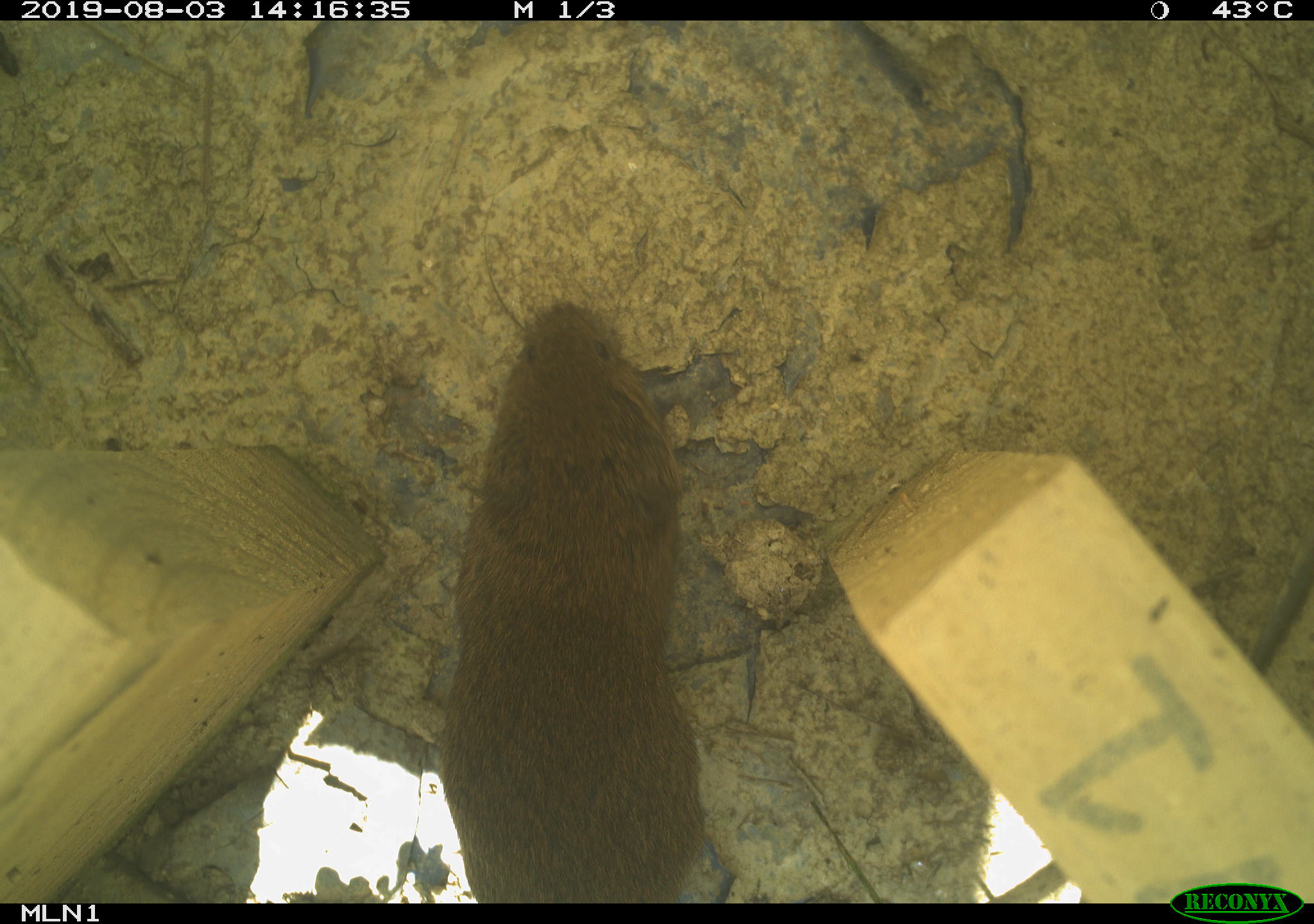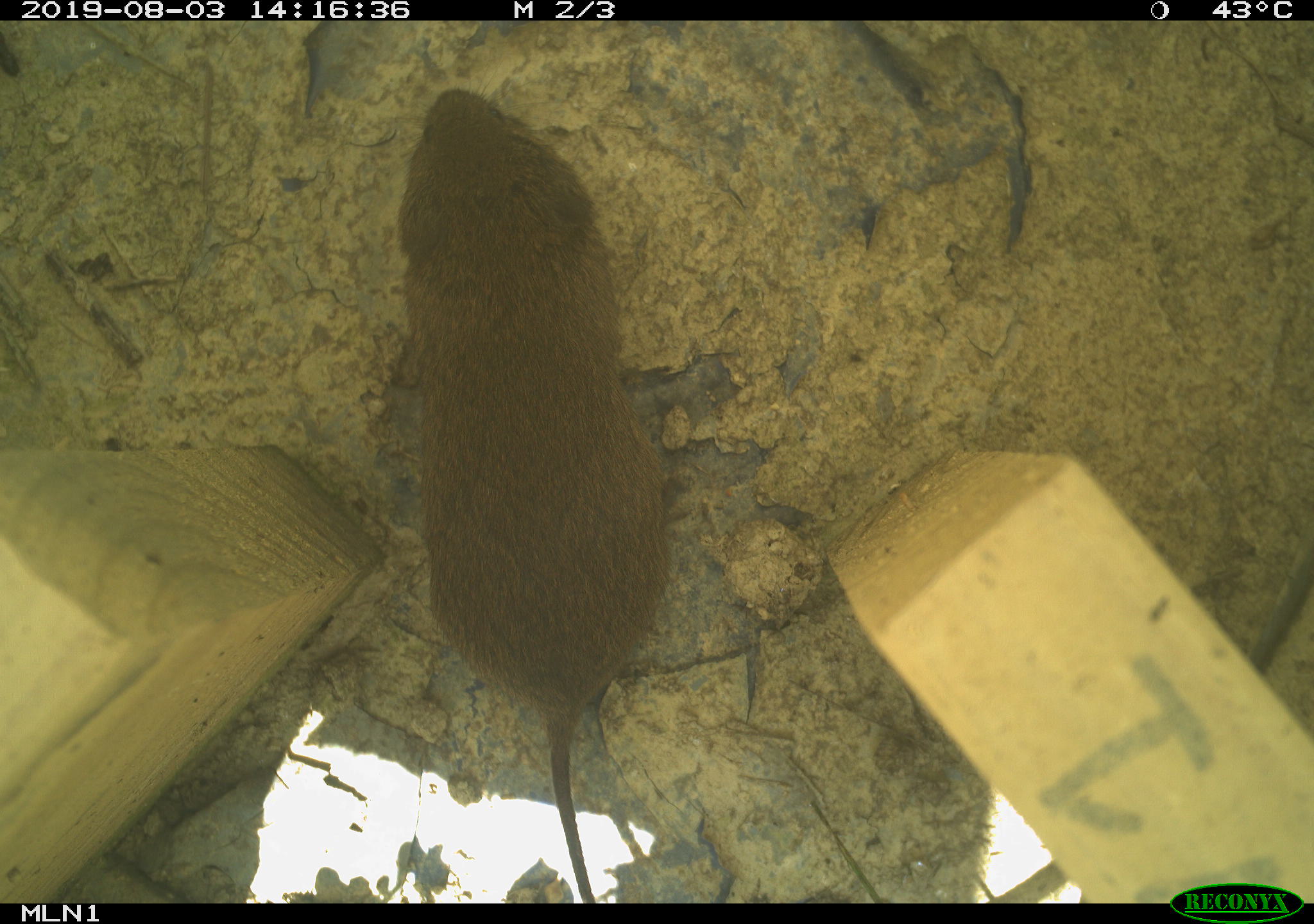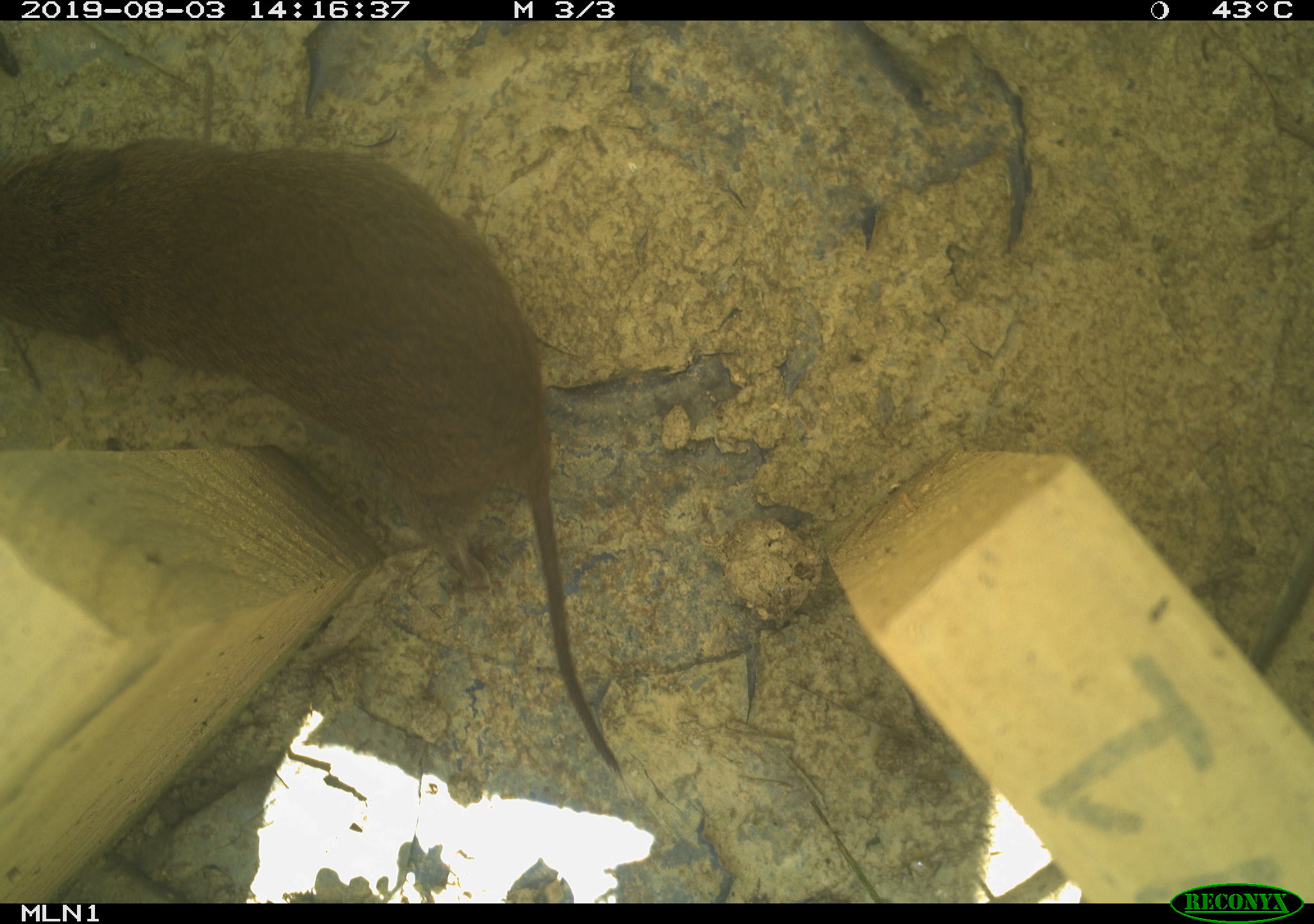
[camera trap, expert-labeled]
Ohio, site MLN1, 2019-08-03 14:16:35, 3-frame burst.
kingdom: Animalia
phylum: Chordata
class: Mammalia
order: Rodentia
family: Cricetidae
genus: Microtus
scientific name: Microtus pennsylvanicus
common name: meadow vole